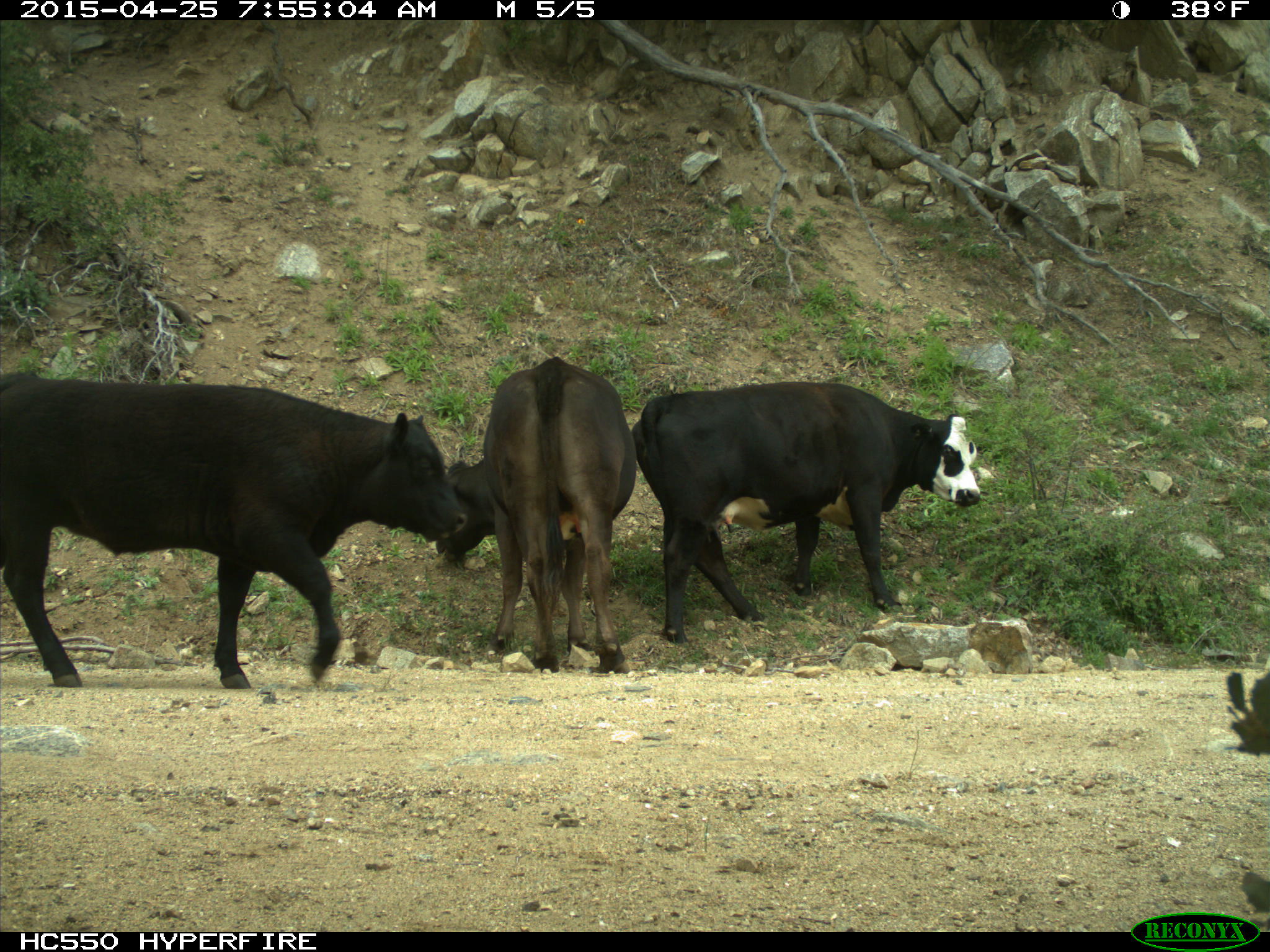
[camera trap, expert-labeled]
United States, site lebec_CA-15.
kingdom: Animalia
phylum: Chordata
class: Mammalia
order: Artiodactyla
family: Bovidae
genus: Bos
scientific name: Bos taurus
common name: domestic cow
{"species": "Bos taurus (domestic cow)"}